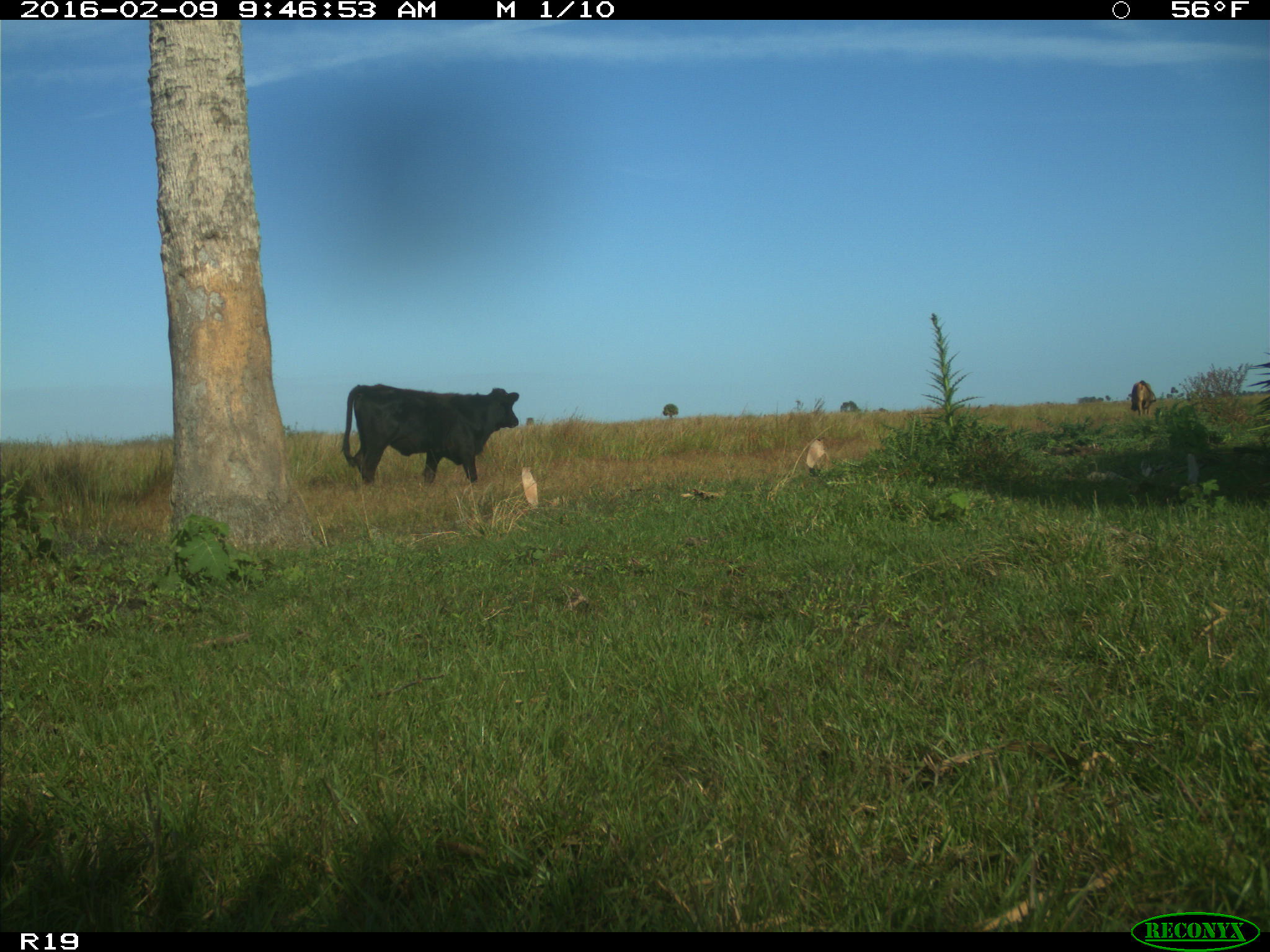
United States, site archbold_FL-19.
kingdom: Animalia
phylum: Chordata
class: Mammalia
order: Artiodactyla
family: Bovidae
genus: Bos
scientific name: Bos taurus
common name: domestic cow